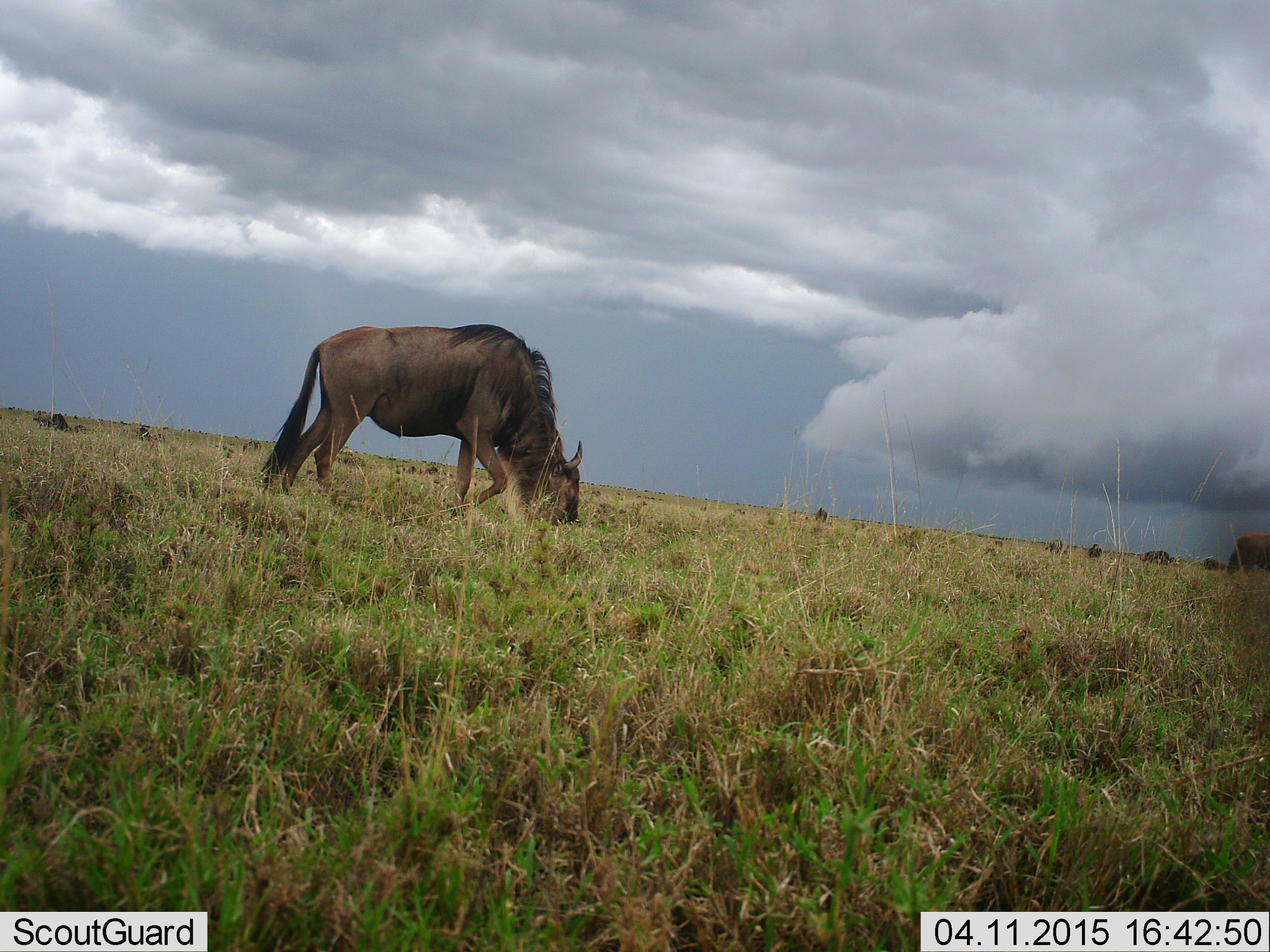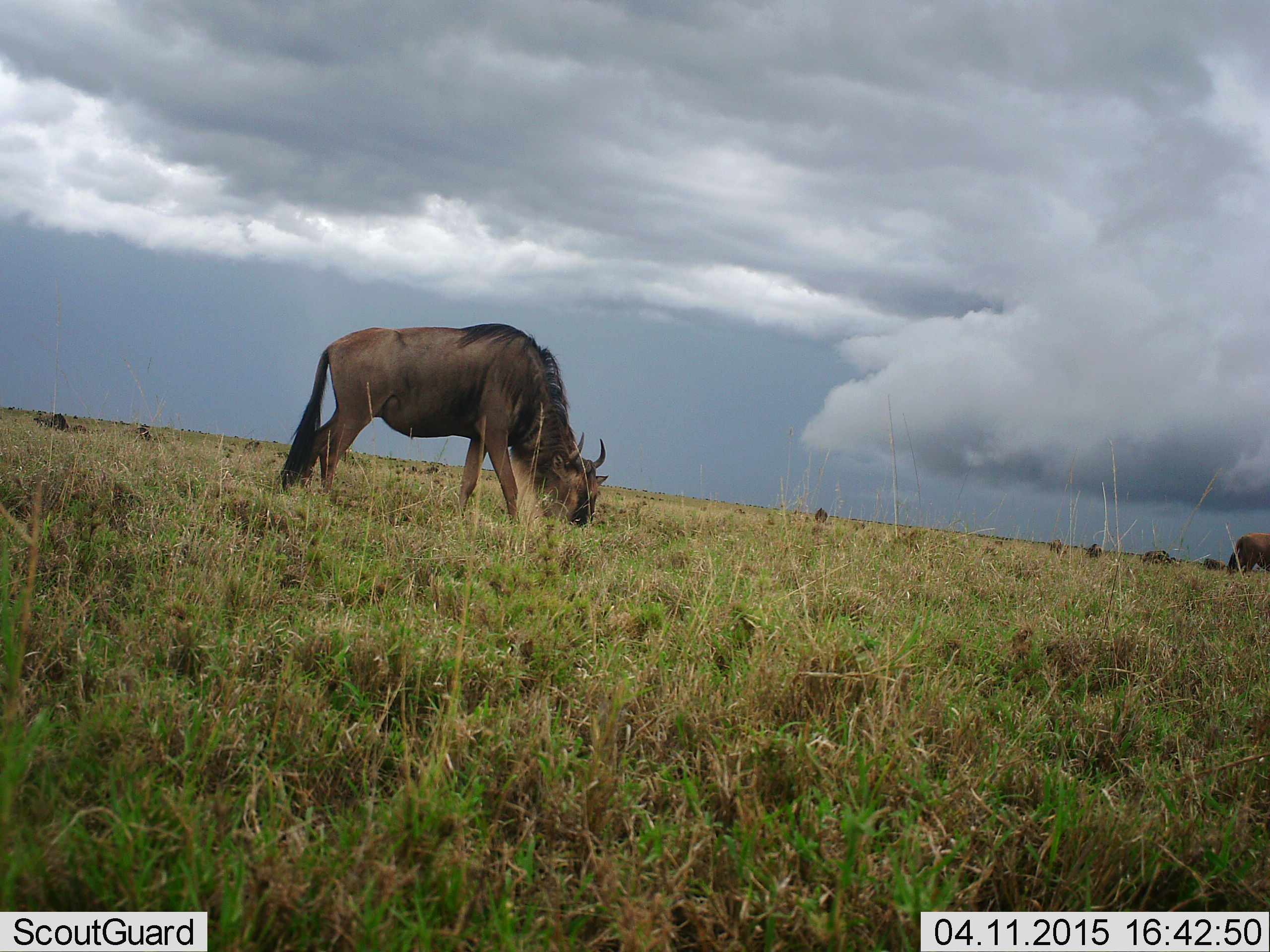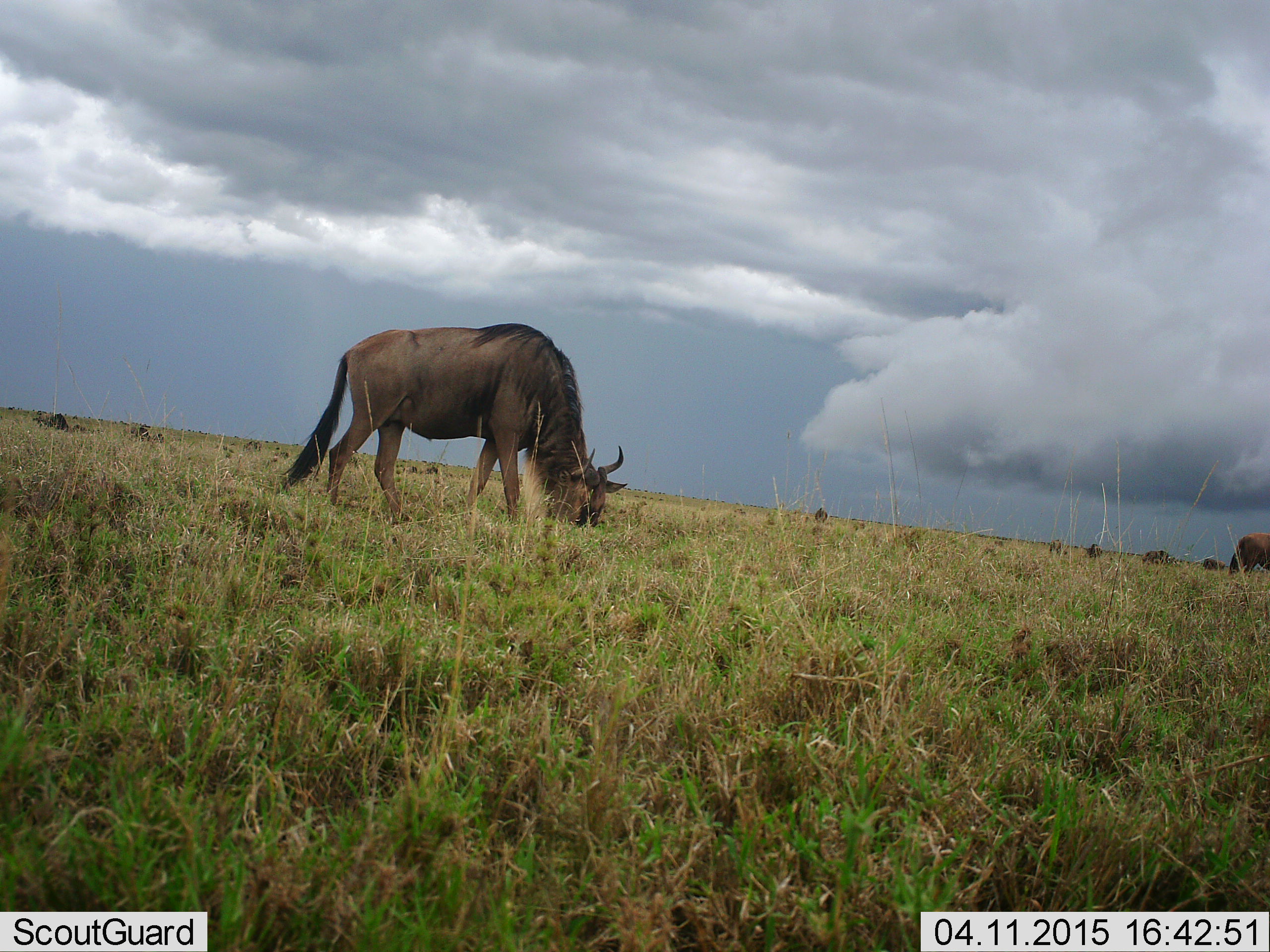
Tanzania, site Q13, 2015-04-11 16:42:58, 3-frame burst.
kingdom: Animalia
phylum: Chordata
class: Mammalia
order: Artiodactyla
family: Bovidae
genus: Connochaetes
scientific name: Connochaetes taurinus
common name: blue wildebeest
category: wildebeest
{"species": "wildebeest (blue wildebeest) (Connochaetes taurinus)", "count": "6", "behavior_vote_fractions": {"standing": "30%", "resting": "0%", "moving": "10%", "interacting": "0%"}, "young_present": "0%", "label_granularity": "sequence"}